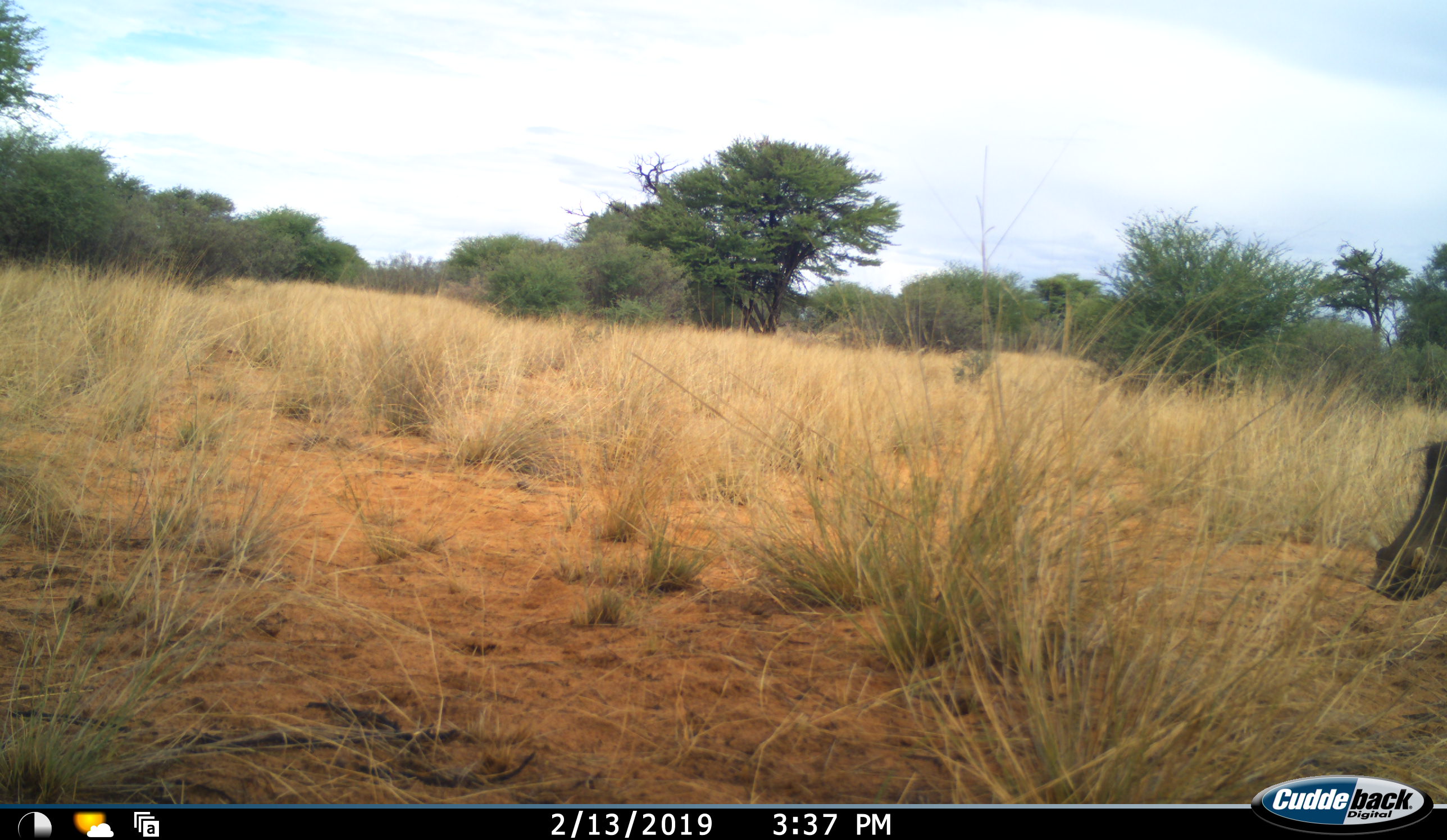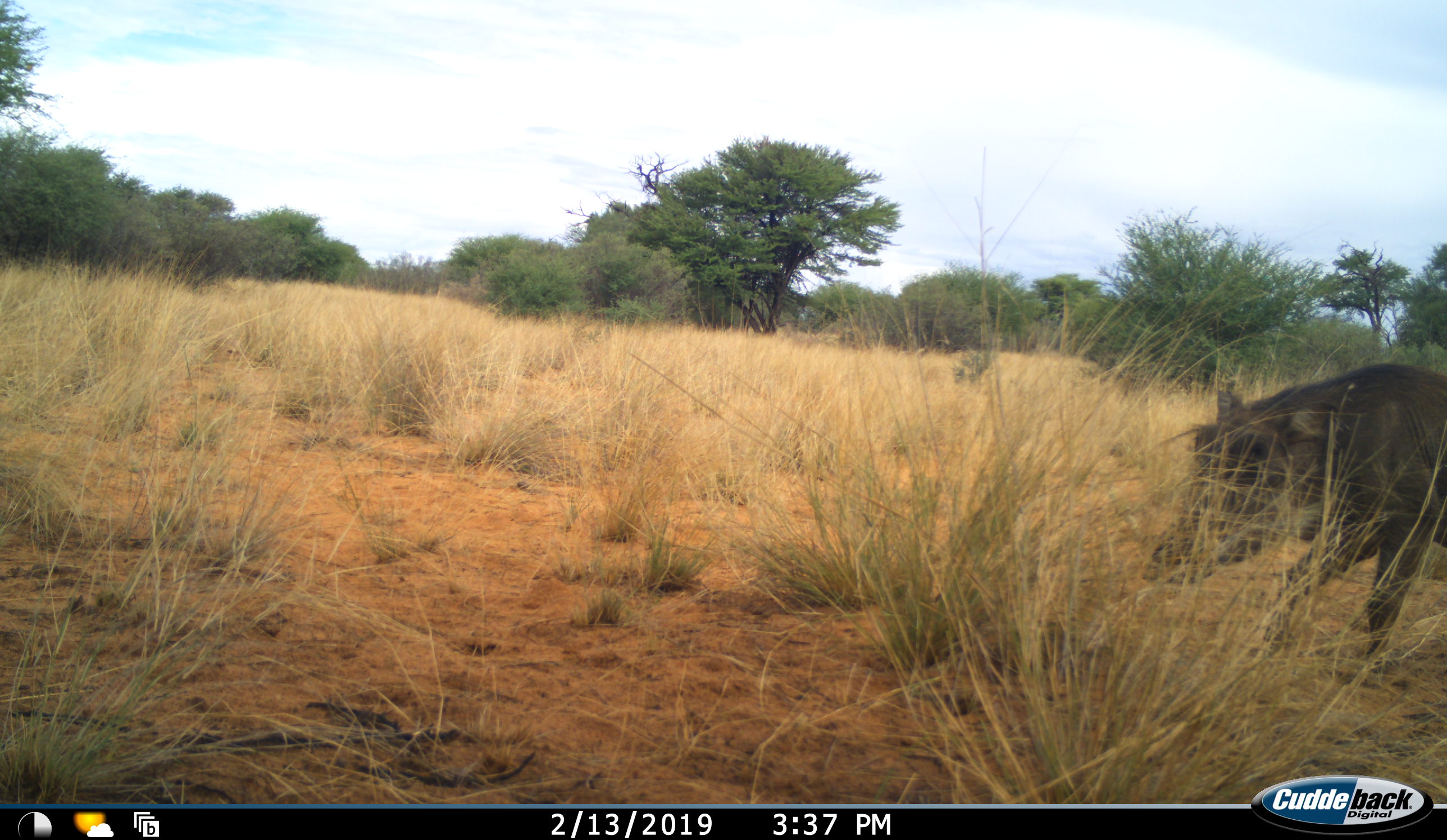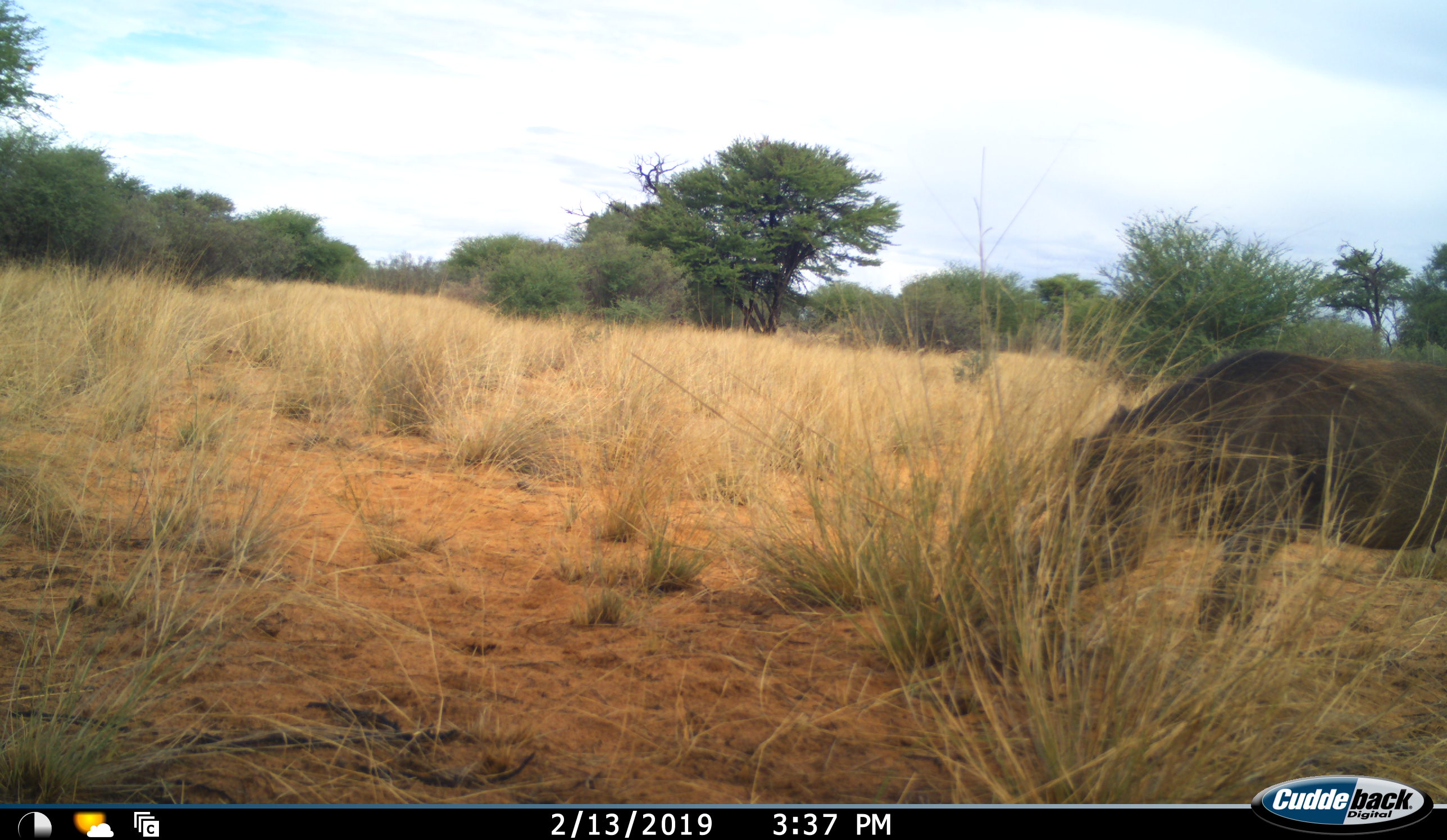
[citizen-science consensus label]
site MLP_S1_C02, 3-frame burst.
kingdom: Animalia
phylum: Chordata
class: Mammalia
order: Artiodactyla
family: Suidae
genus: Phacochoerus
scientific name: Phacochoerus africanus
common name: warthog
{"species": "warthog (Phacochoerus africanus)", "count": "1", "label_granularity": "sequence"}